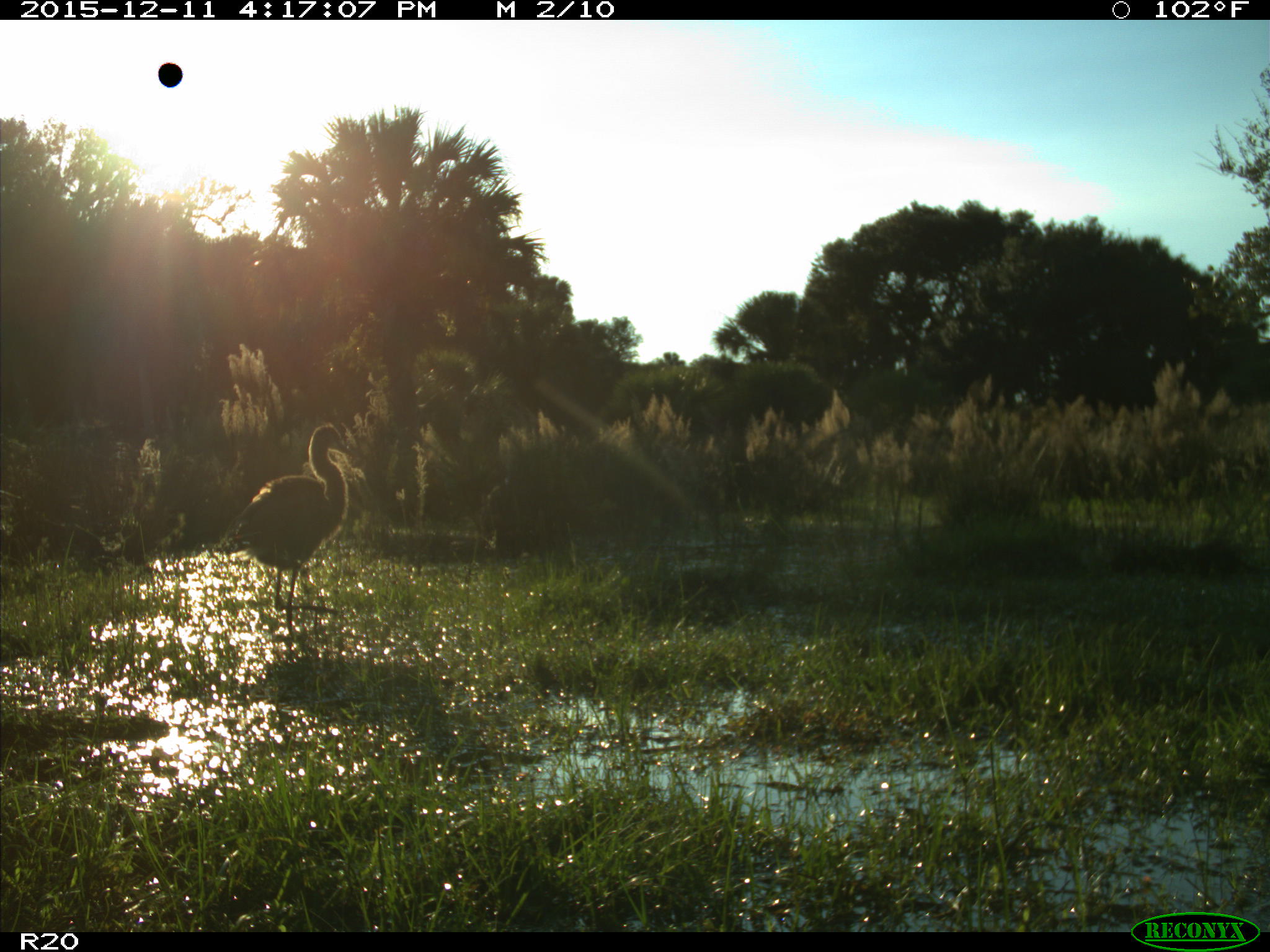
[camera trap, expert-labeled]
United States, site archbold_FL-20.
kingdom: Animalia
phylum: Chordata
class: Aves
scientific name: Aves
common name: birds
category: unidentified bird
Unidentified bird (birds) (Aves).